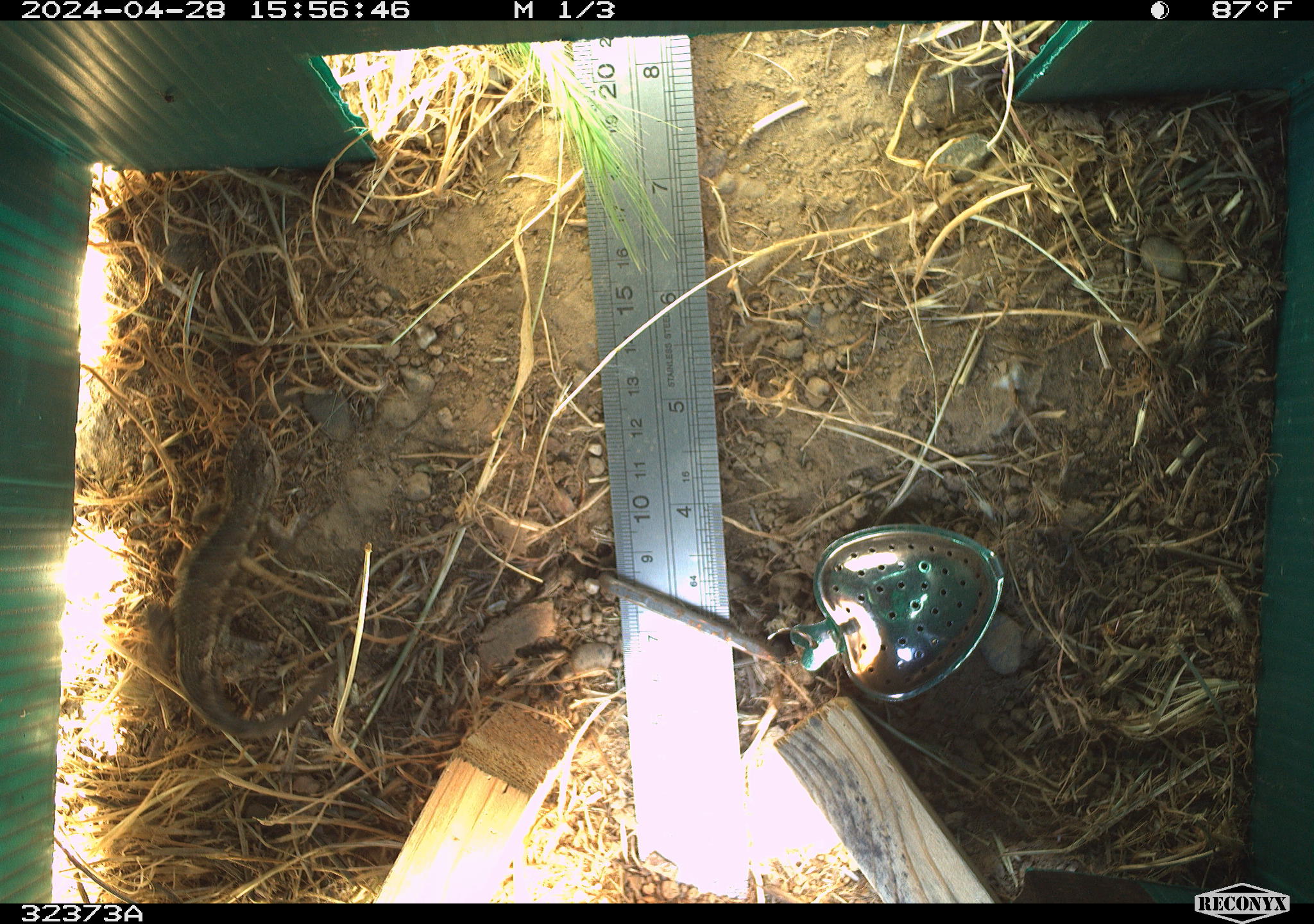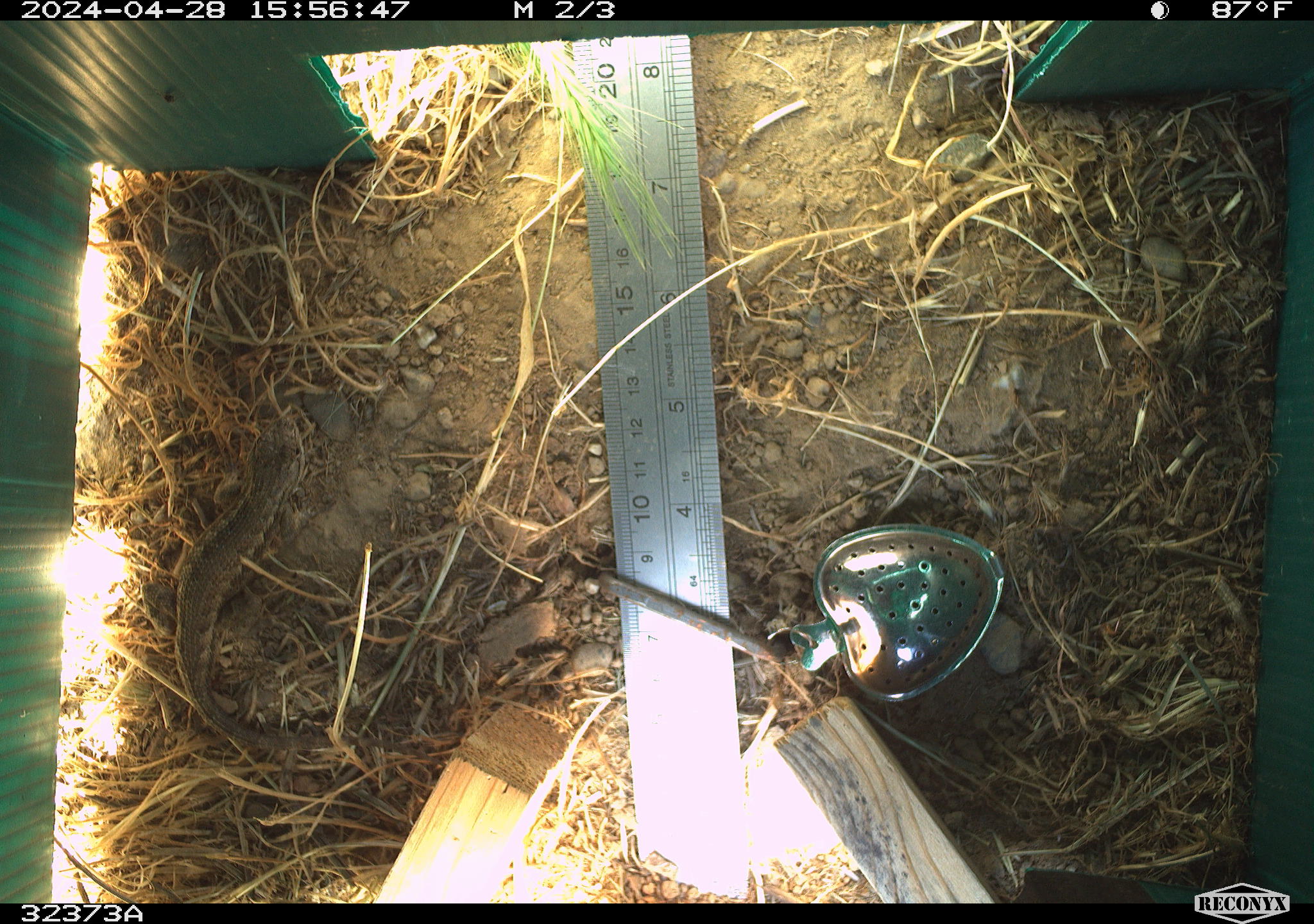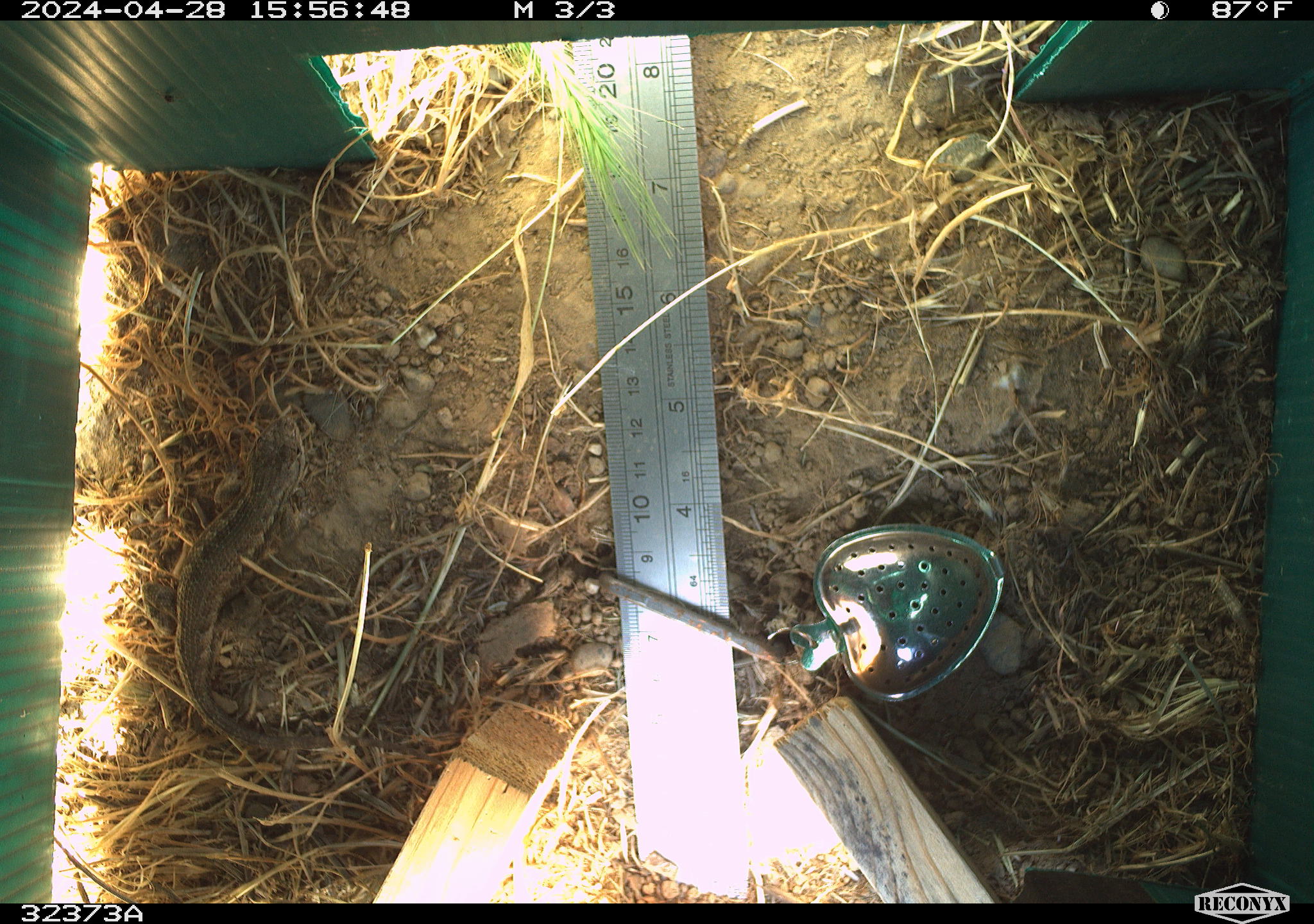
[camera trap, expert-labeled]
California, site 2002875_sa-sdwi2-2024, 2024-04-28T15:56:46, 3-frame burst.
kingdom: Animalia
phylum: Chordata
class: Reptilia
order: Squamata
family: Phrynosomatidae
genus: Sceloporus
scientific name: Sceloporus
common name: spiny lizards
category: sceloporus species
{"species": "sceloporus species (spiny lizards) (Sceloporus)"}